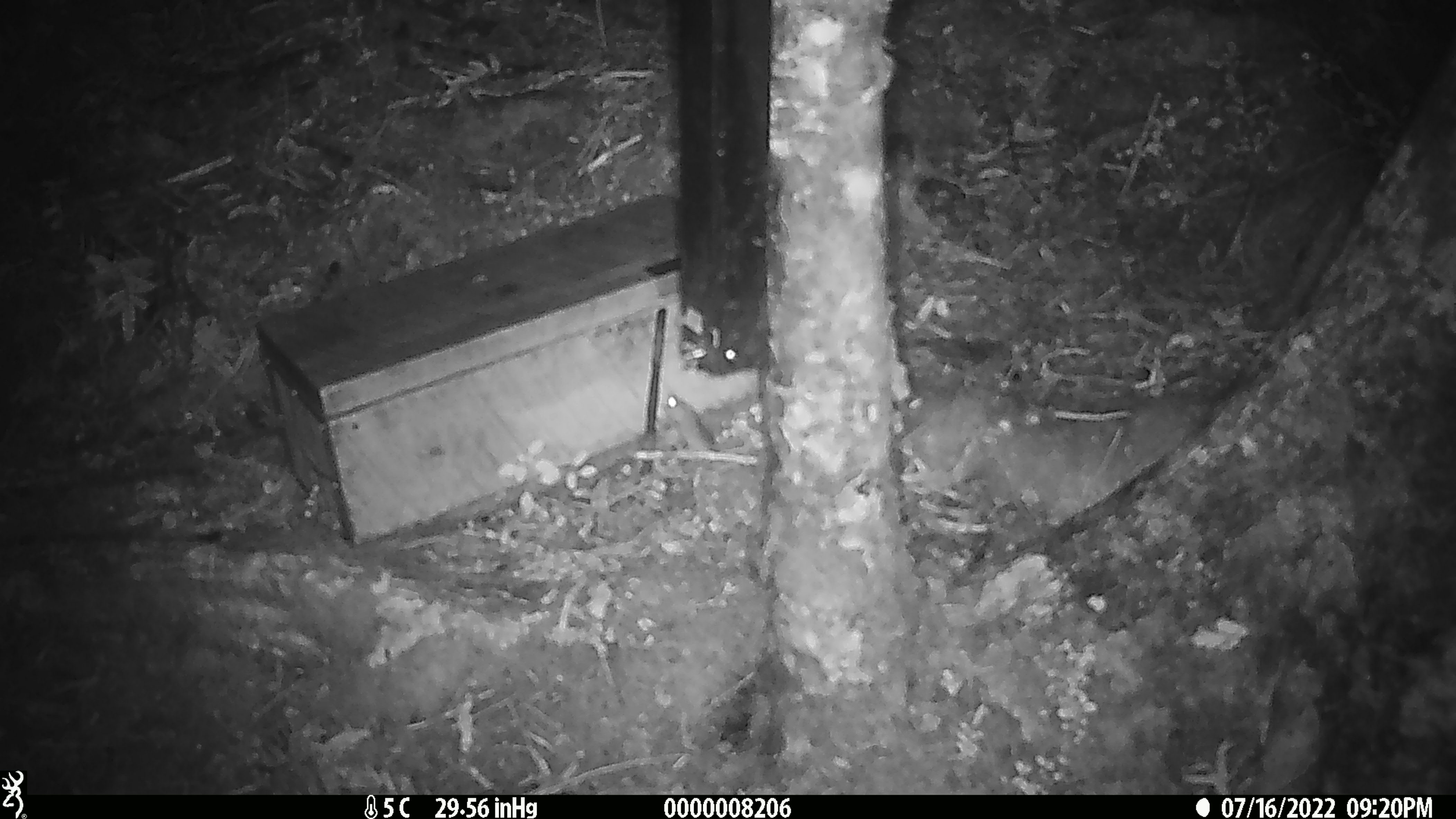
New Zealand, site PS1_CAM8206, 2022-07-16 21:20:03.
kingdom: Animalia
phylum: Chordata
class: Mammalia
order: Rodentia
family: Muridae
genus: Mus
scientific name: Mus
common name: mouse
Mouse (Mus).